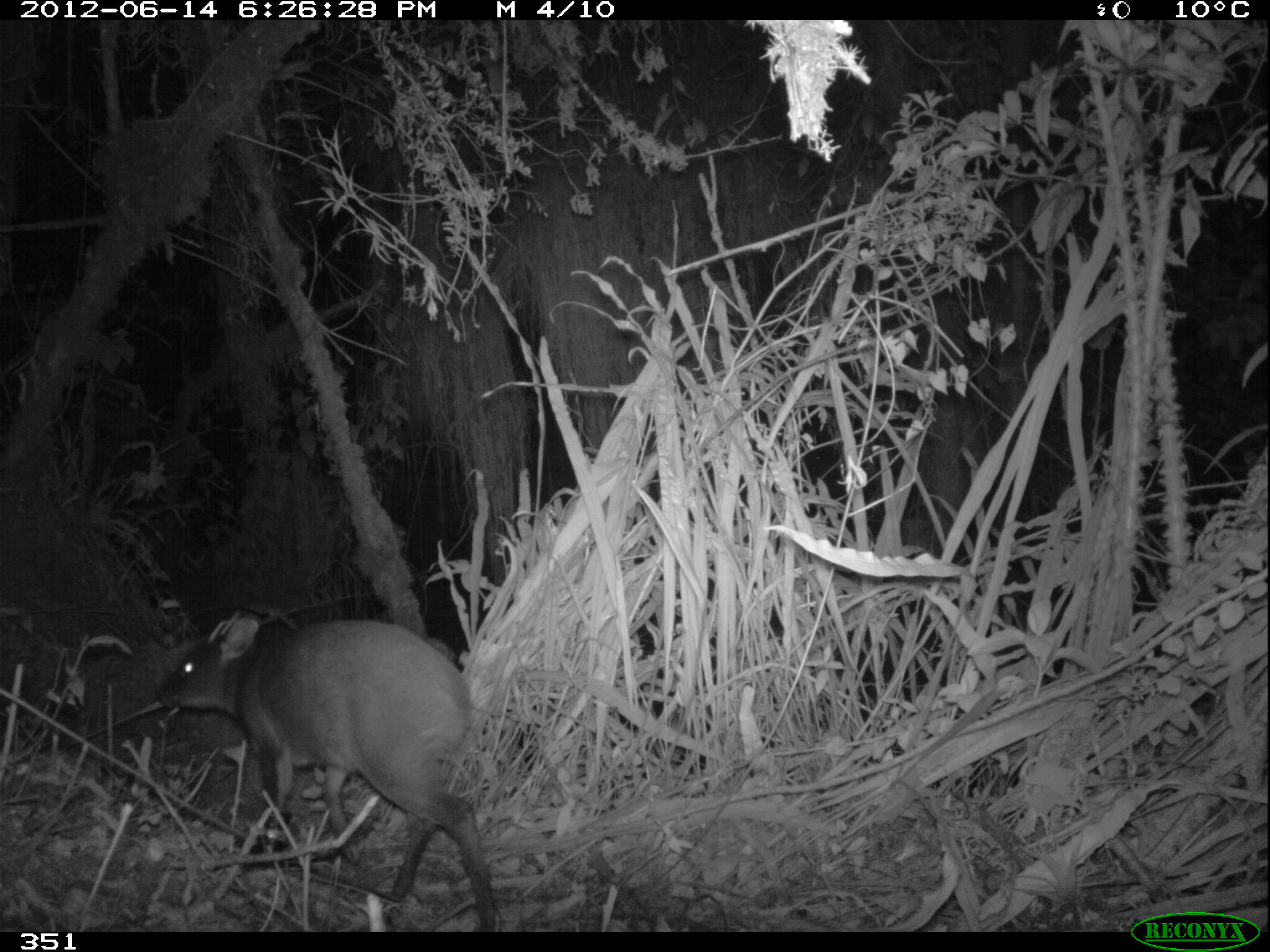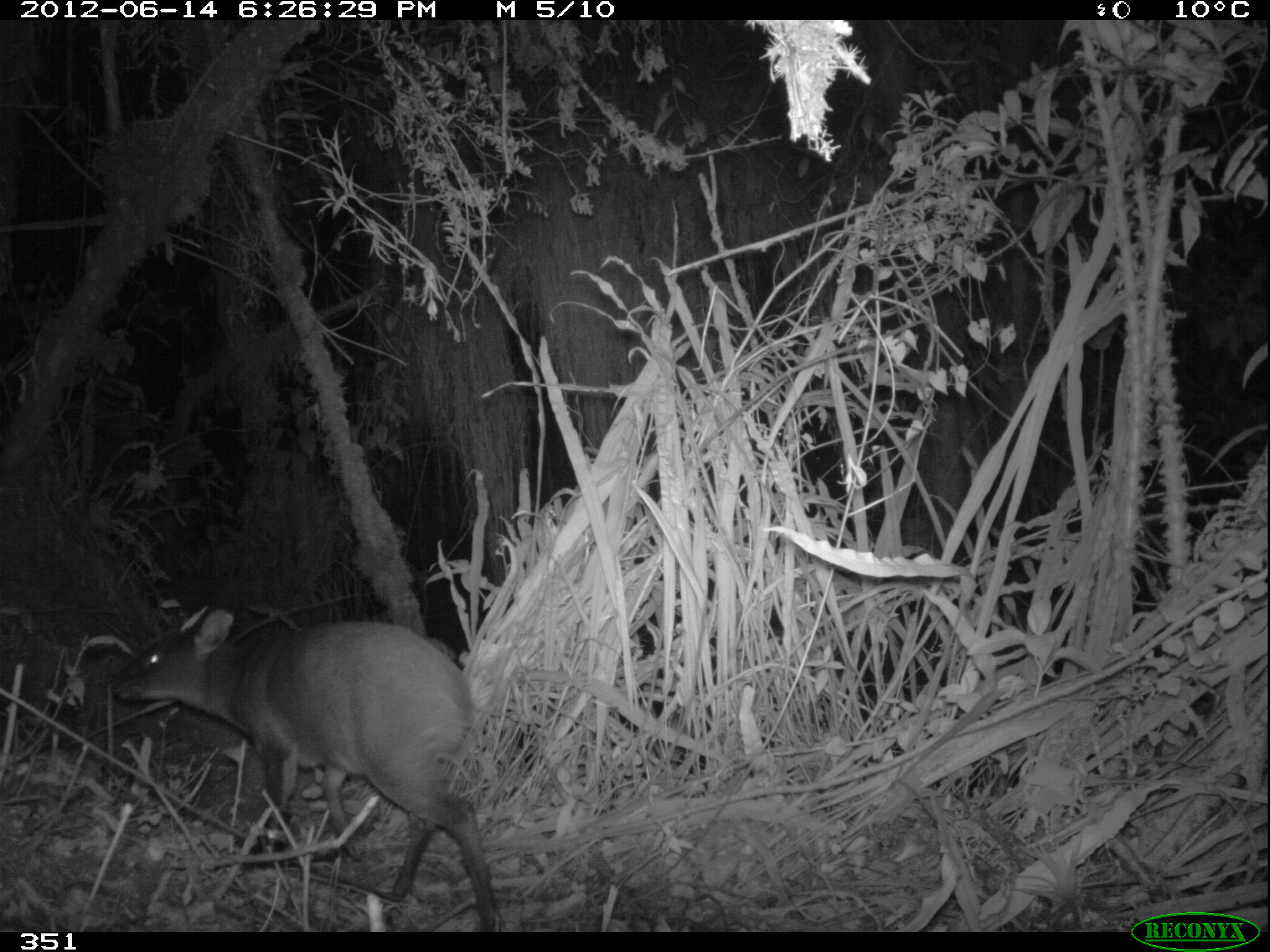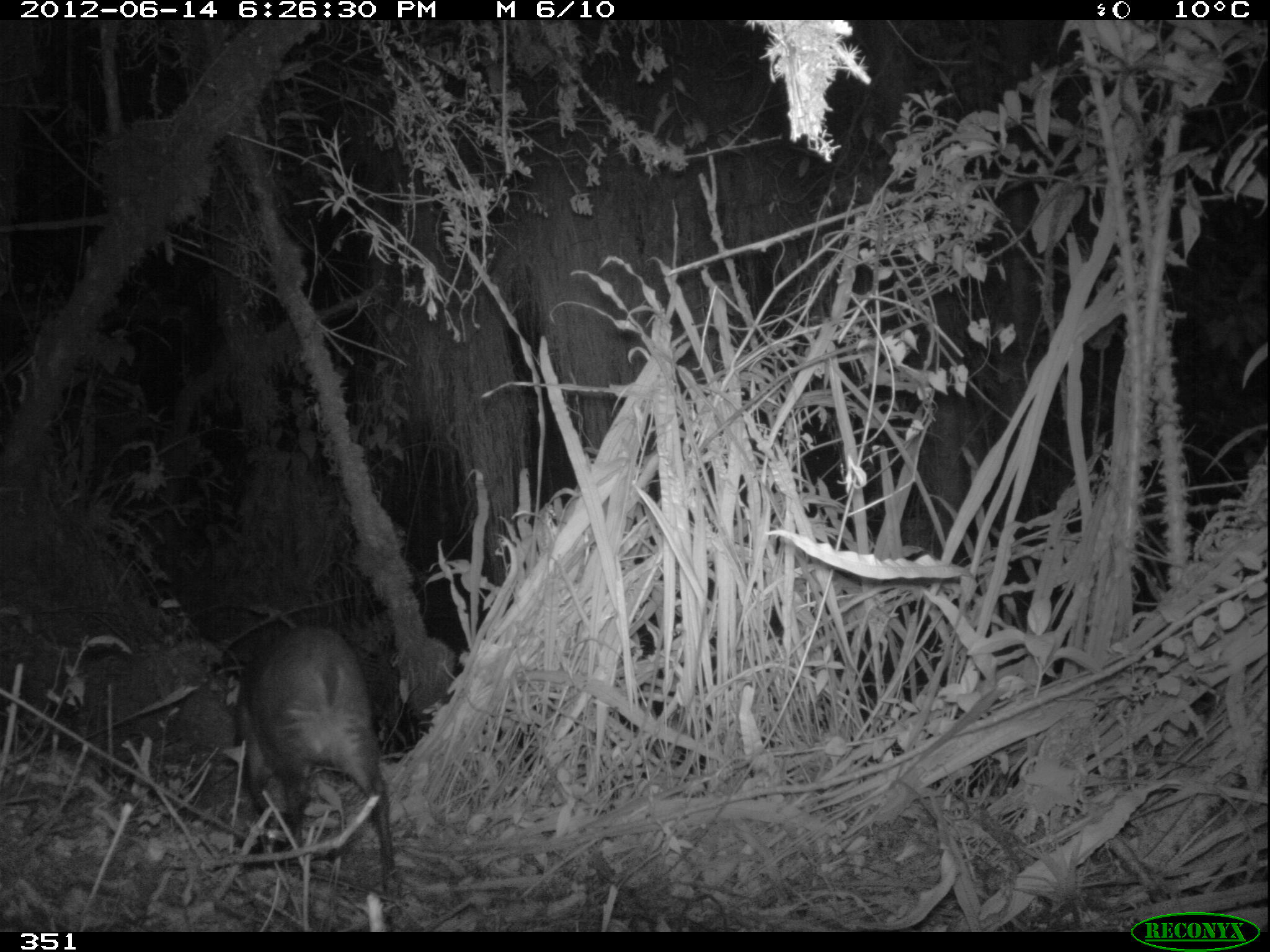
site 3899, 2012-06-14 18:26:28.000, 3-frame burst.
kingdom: Animalia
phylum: Chordata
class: Mammalia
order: Artiodactyla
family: Cervidae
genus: Mazama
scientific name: Mazama chunyi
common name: dwarf brocket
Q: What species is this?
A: Mazama chunyi (dwarf brocket).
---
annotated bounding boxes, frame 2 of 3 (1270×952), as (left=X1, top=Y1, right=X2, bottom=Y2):
mazama chunyi: (left=108, top=605, right=509, bottom=932)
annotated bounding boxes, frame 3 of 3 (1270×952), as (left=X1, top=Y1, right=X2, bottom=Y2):
mazama chunyi: (left=232, top=622, right=402, bottom=904)